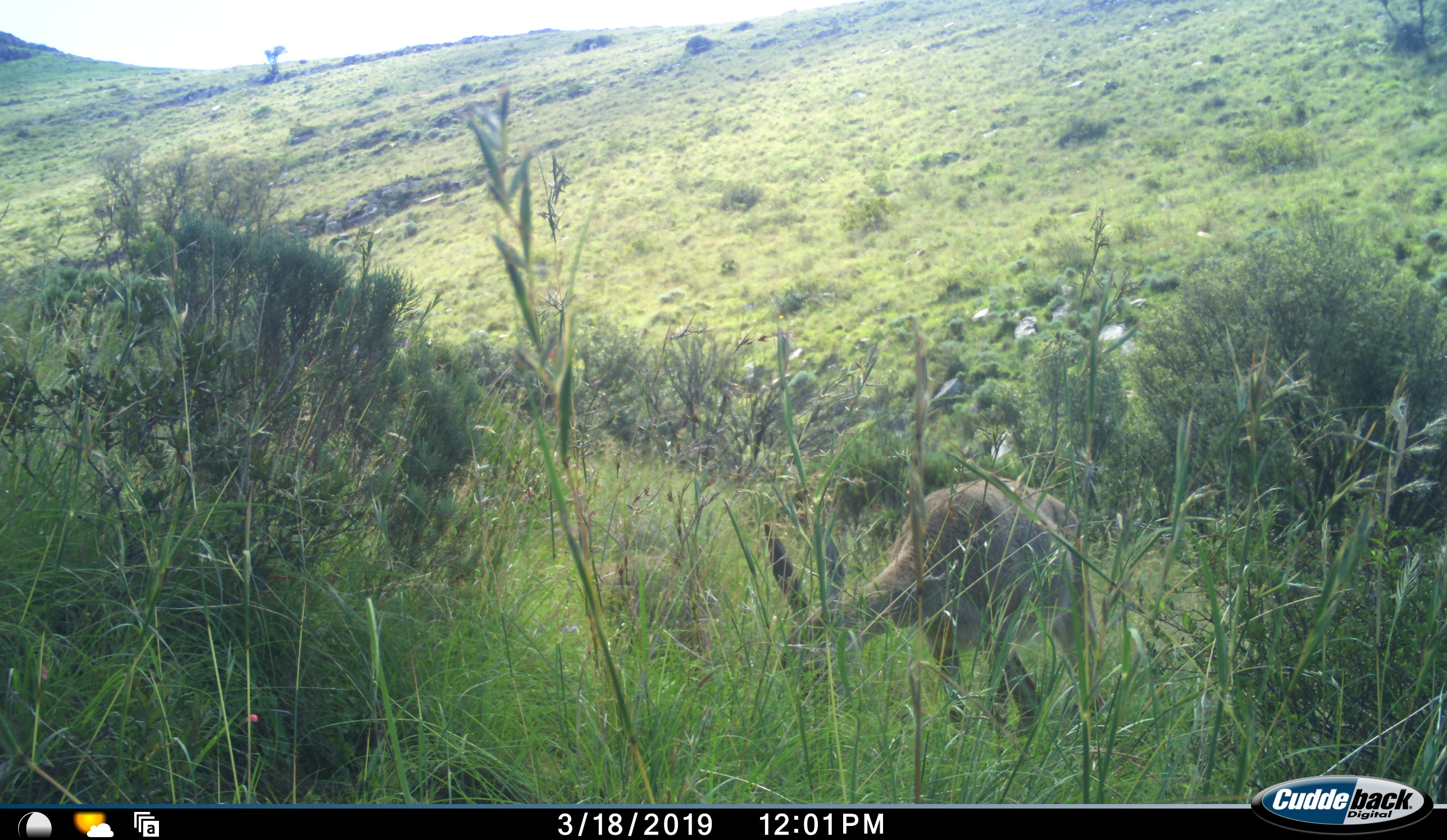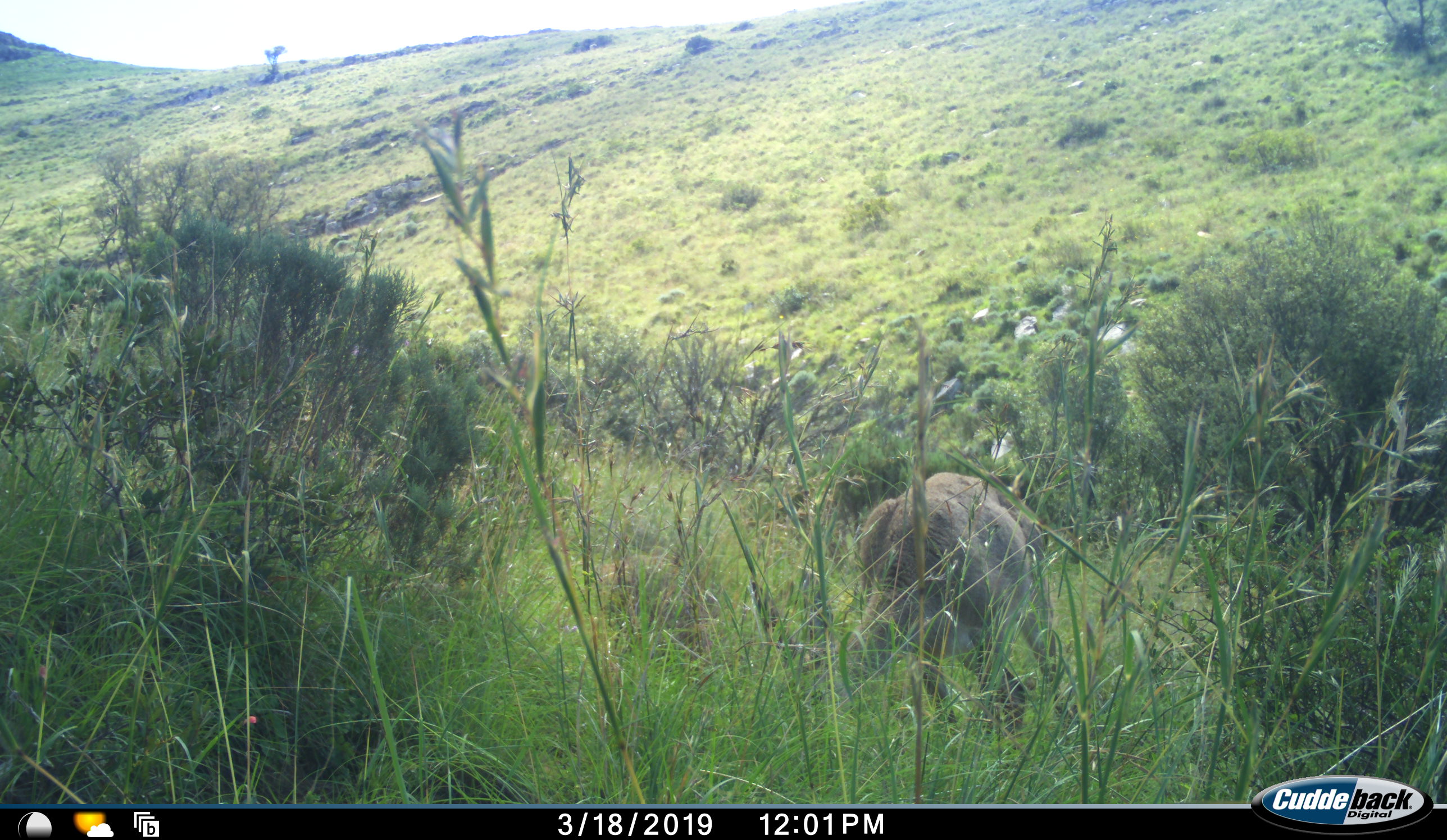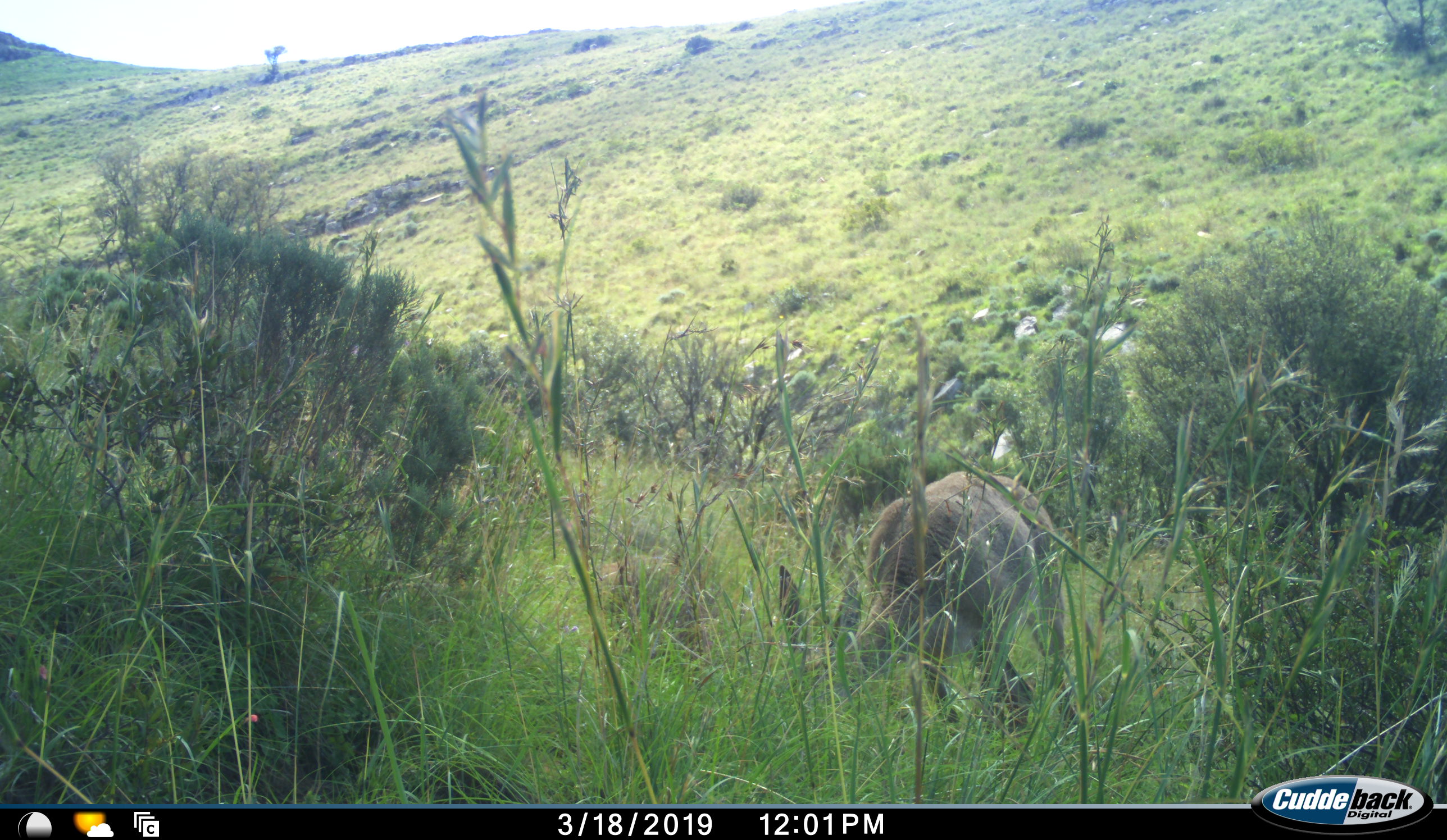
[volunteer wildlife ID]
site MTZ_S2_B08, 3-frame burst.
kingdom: Animalia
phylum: Chordata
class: Mammalia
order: Artiodactyla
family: Bovidae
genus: Pelea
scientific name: Pelea capreolus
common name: grey rhebok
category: rhebokgrey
Rhebokgrey (grey rhebok) (Pelea capreolus), count 1. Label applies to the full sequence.